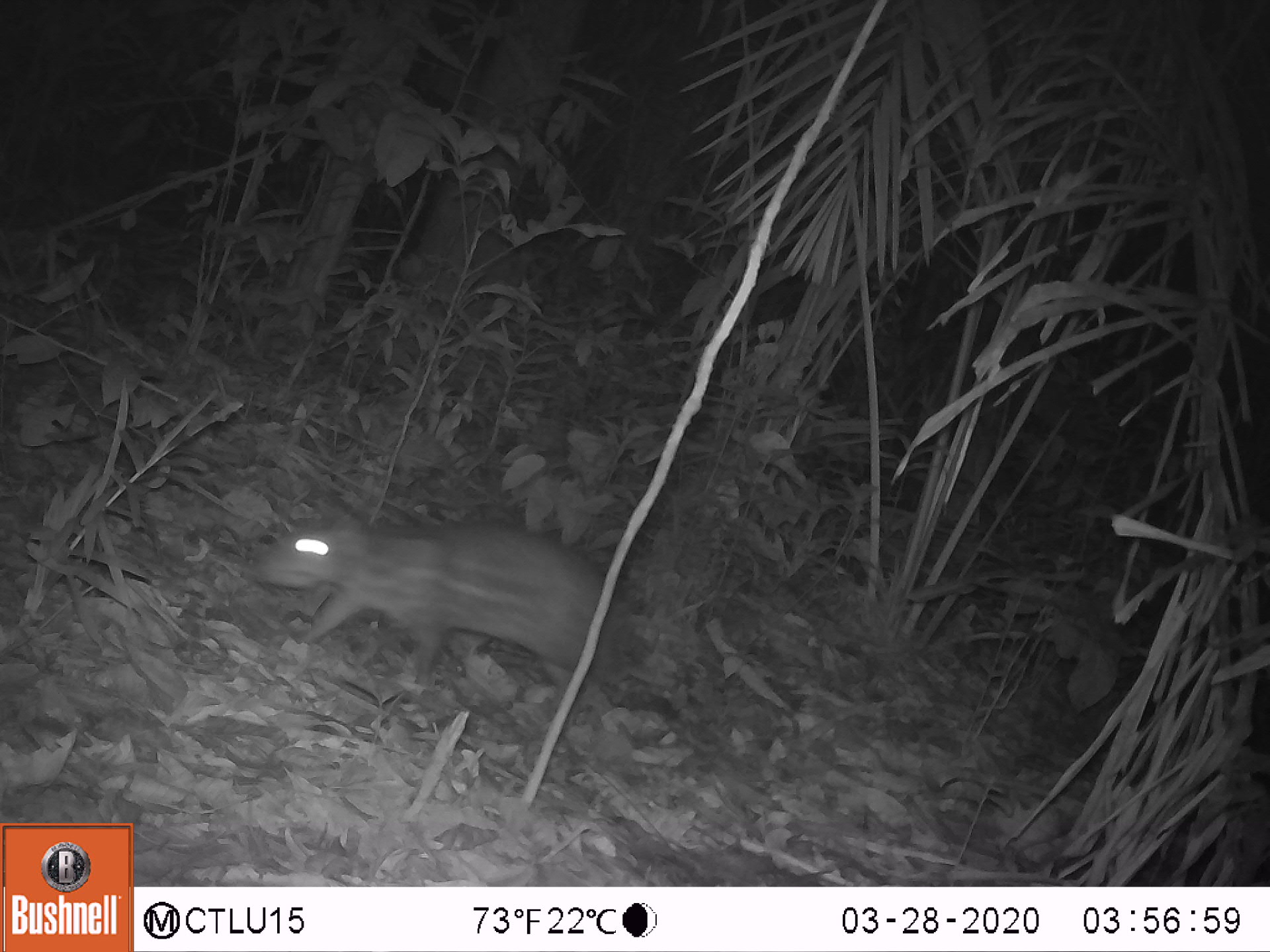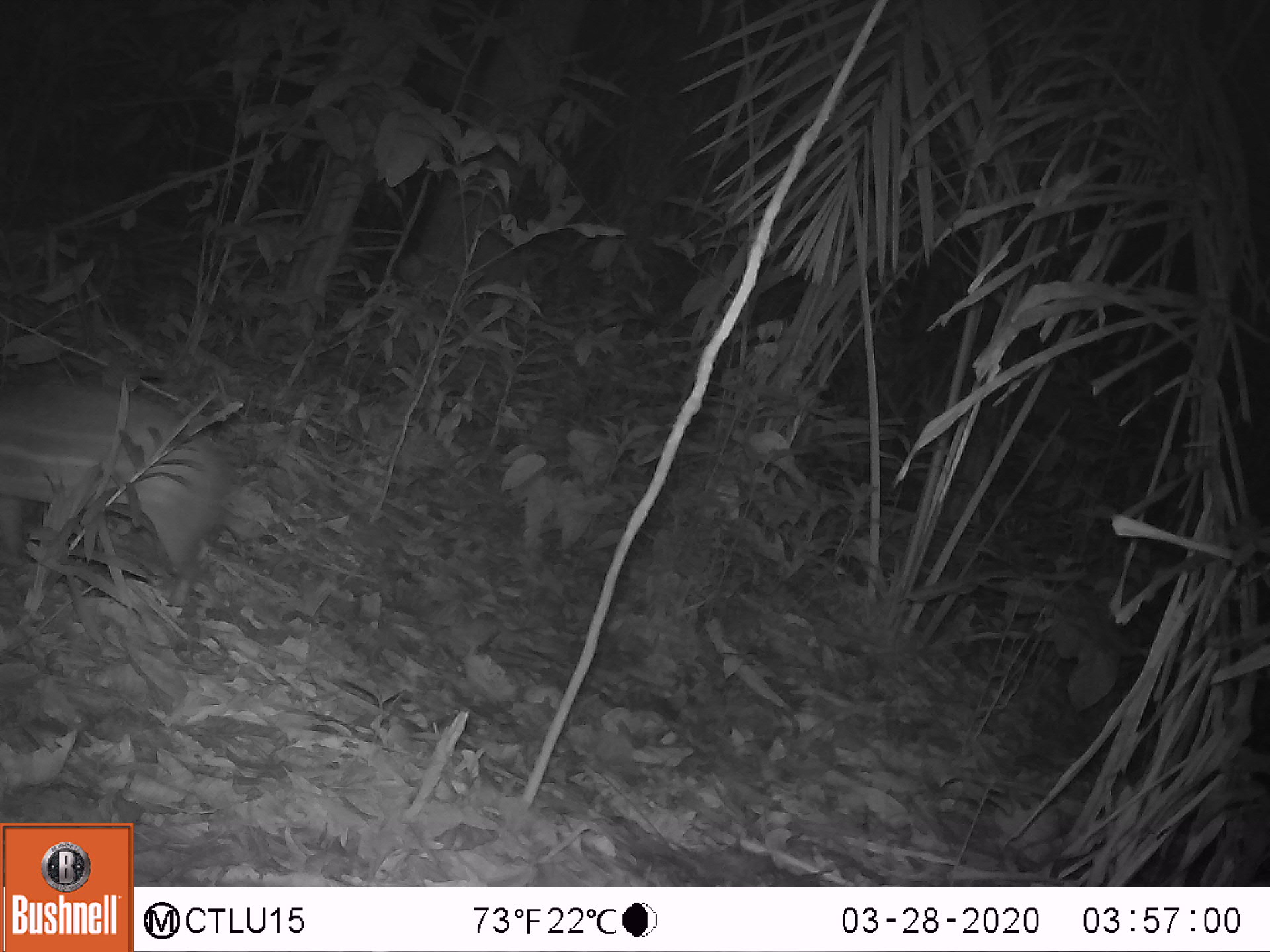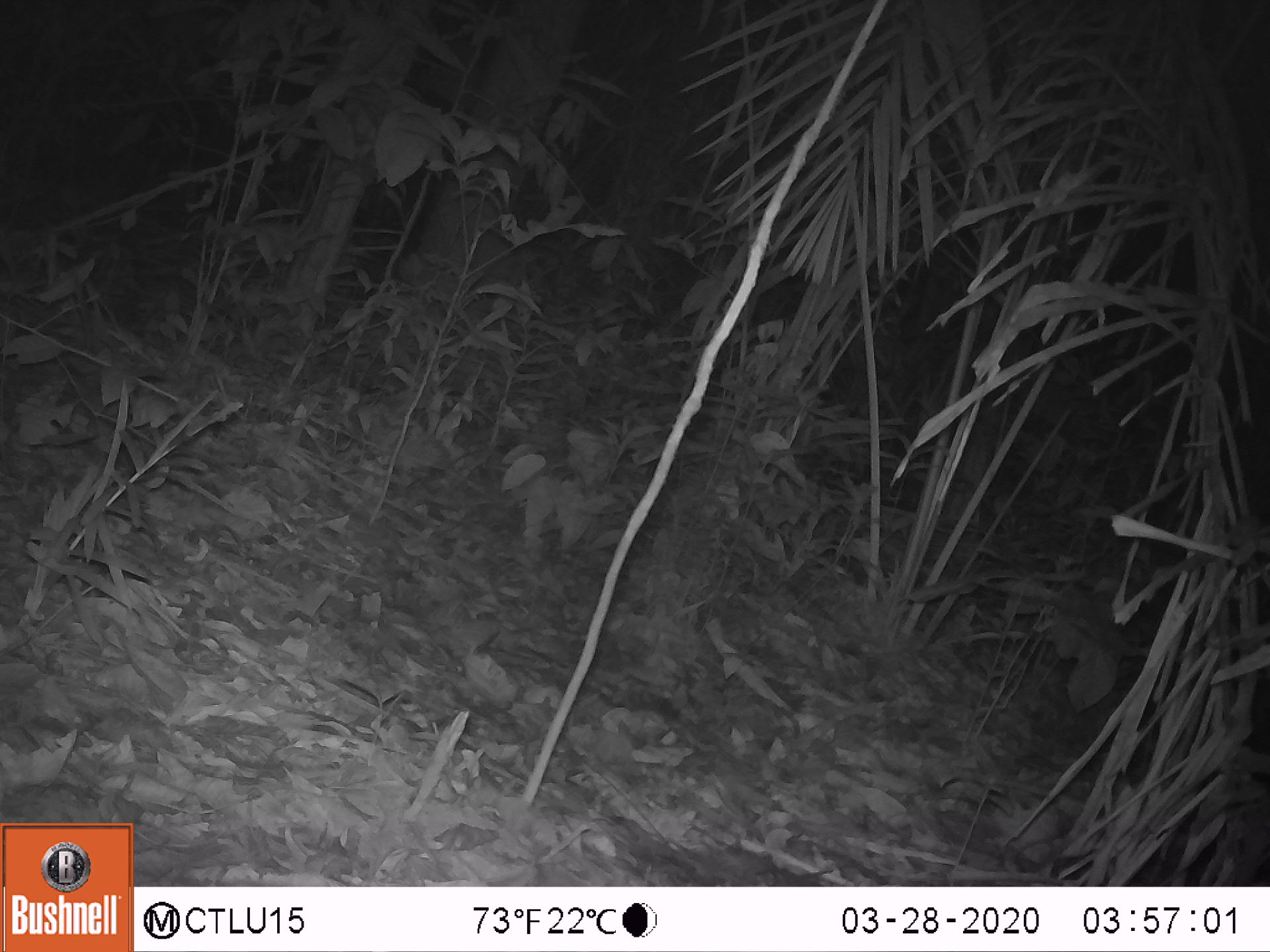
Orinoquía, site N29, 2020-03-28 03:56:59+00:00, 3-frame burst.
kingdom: Animalia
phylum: Chordata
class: Mammalia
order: Rodentia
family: Cuniculidae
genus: Cuniculus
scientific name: Cuniculus paca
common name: spotted paca